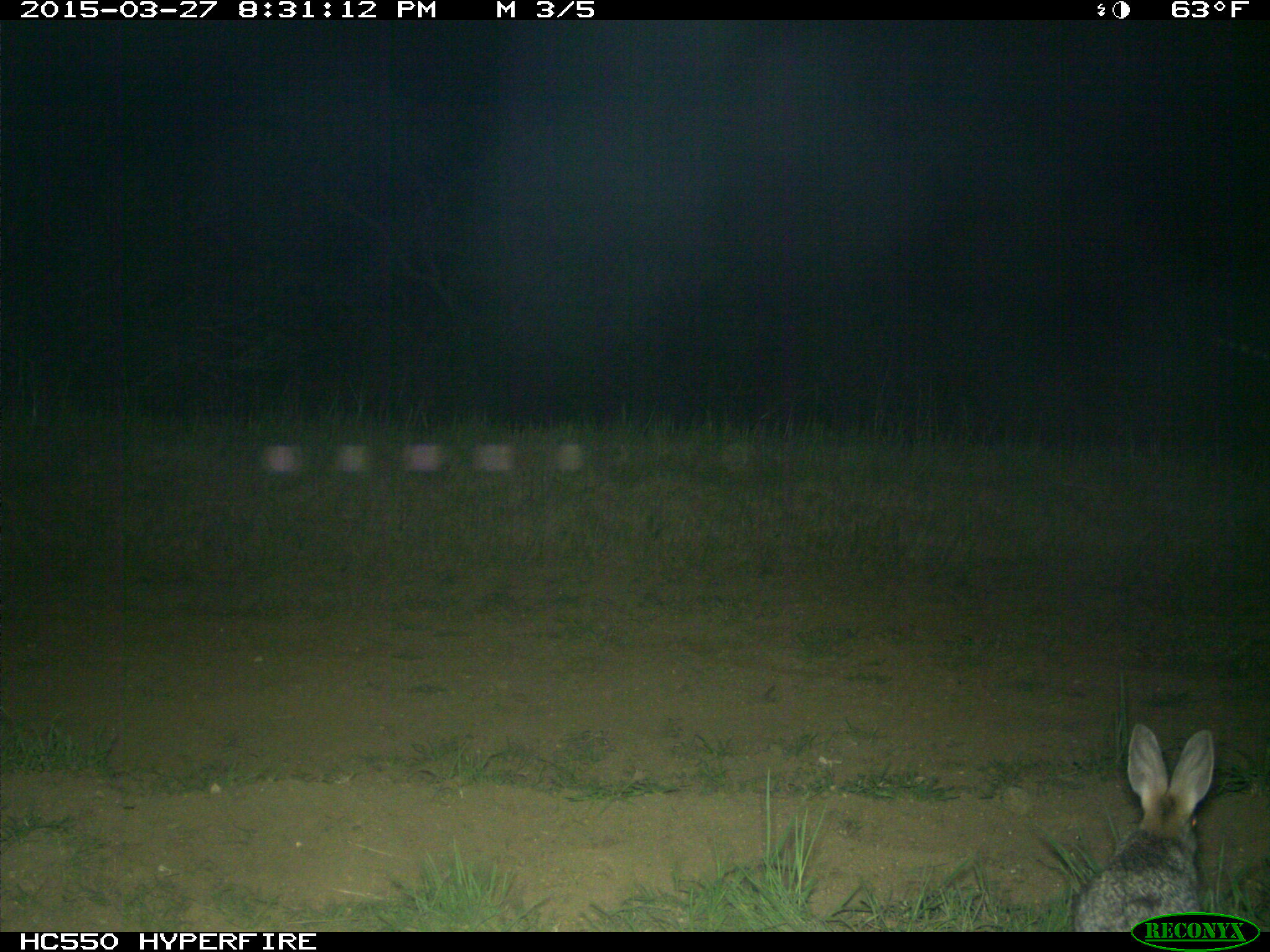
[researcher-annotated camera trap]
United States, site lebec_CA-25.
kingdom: Animalia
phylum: Chordata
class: Mammalia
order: Lagomorpha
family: Leporidae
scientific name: Leporidae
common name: rabbits and hares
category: unidentified rabbit